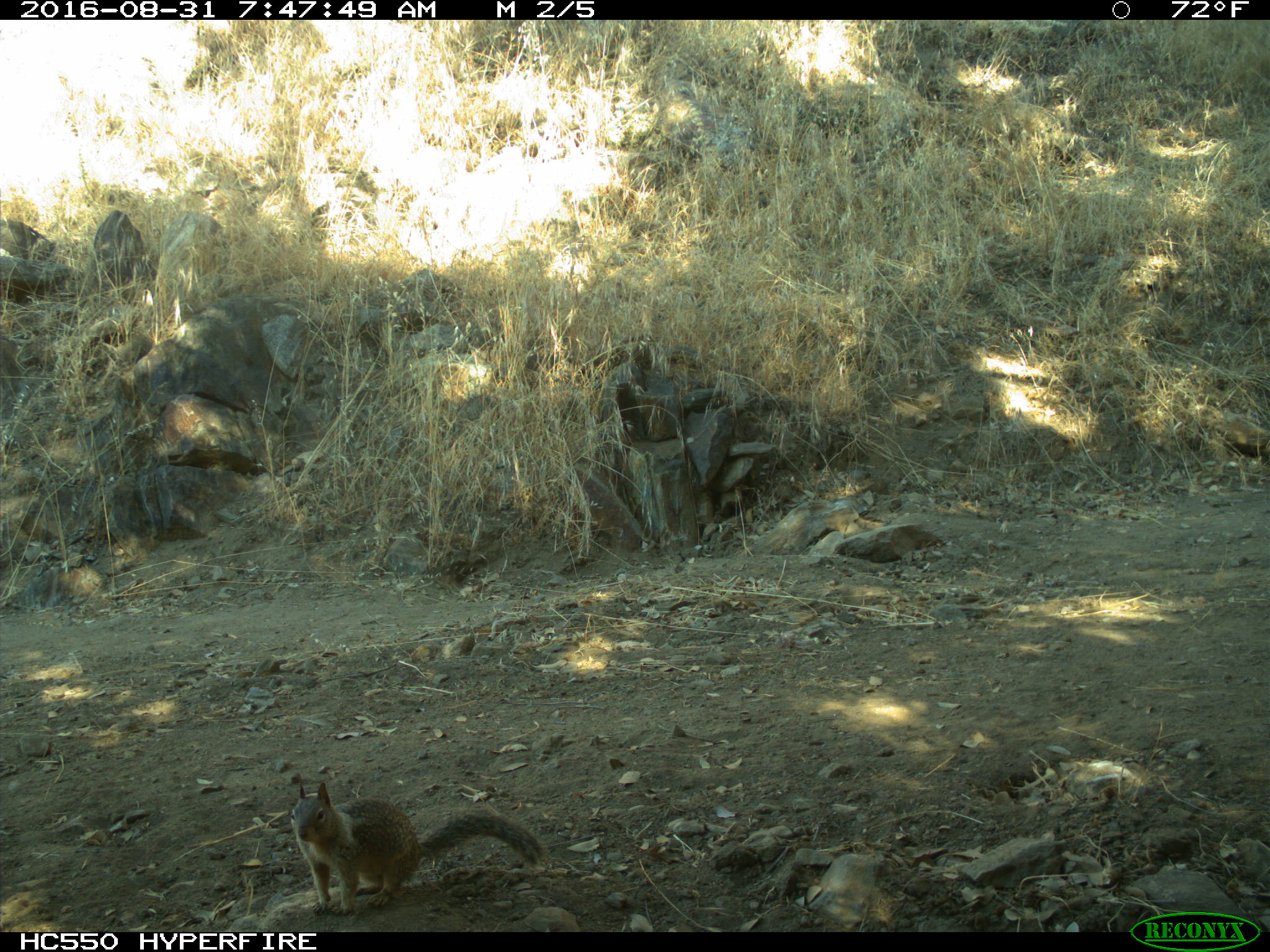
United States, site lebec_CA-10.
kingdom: Animalia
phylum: Chordata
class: Mammalia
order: Rodentia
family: Sciuridae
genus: Otospermophilus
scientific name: Otospermophilus beecheyi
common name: california ground squirrel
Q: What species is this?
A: Otospermophilus beecheyi (california ground squirrel).